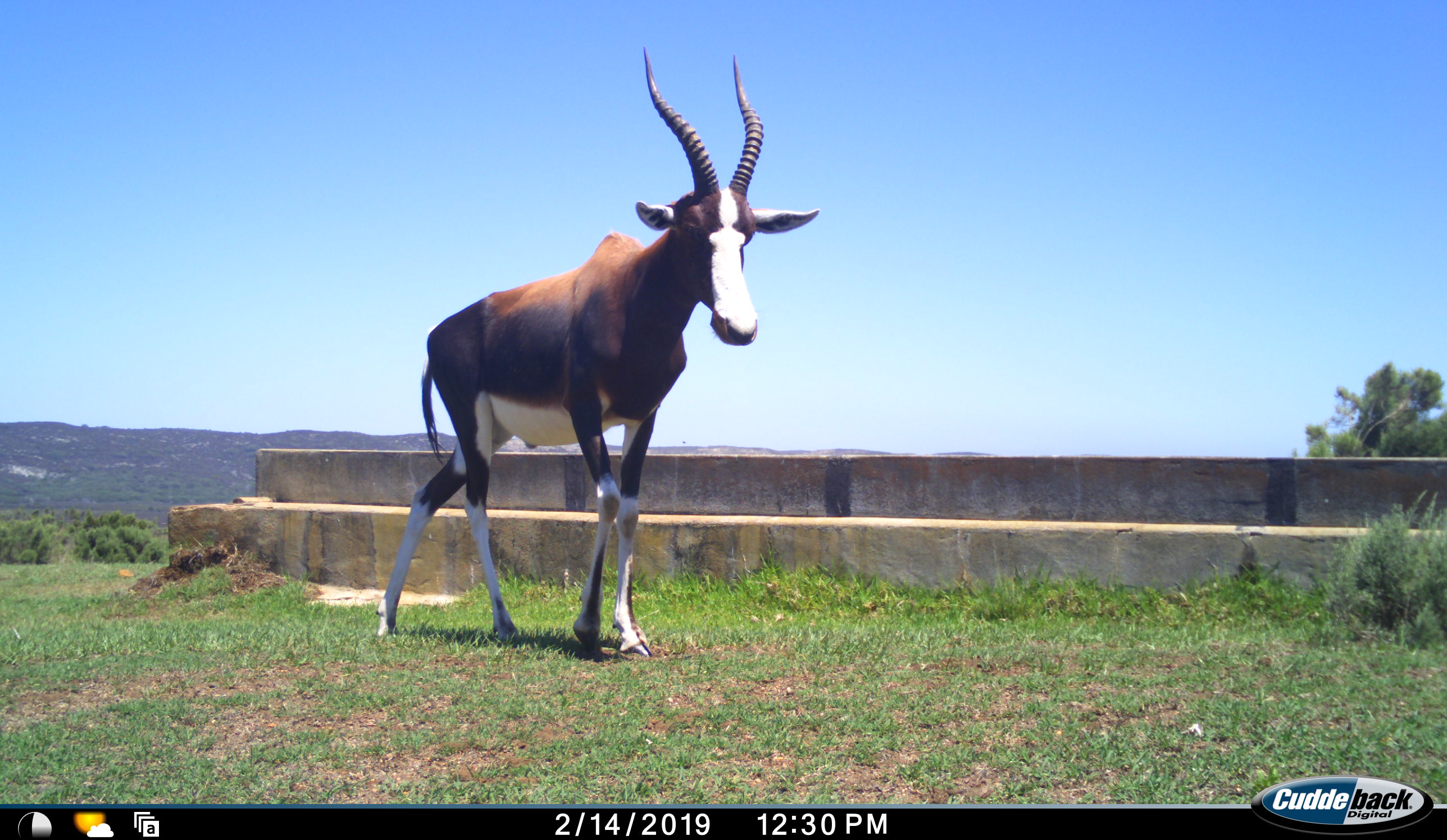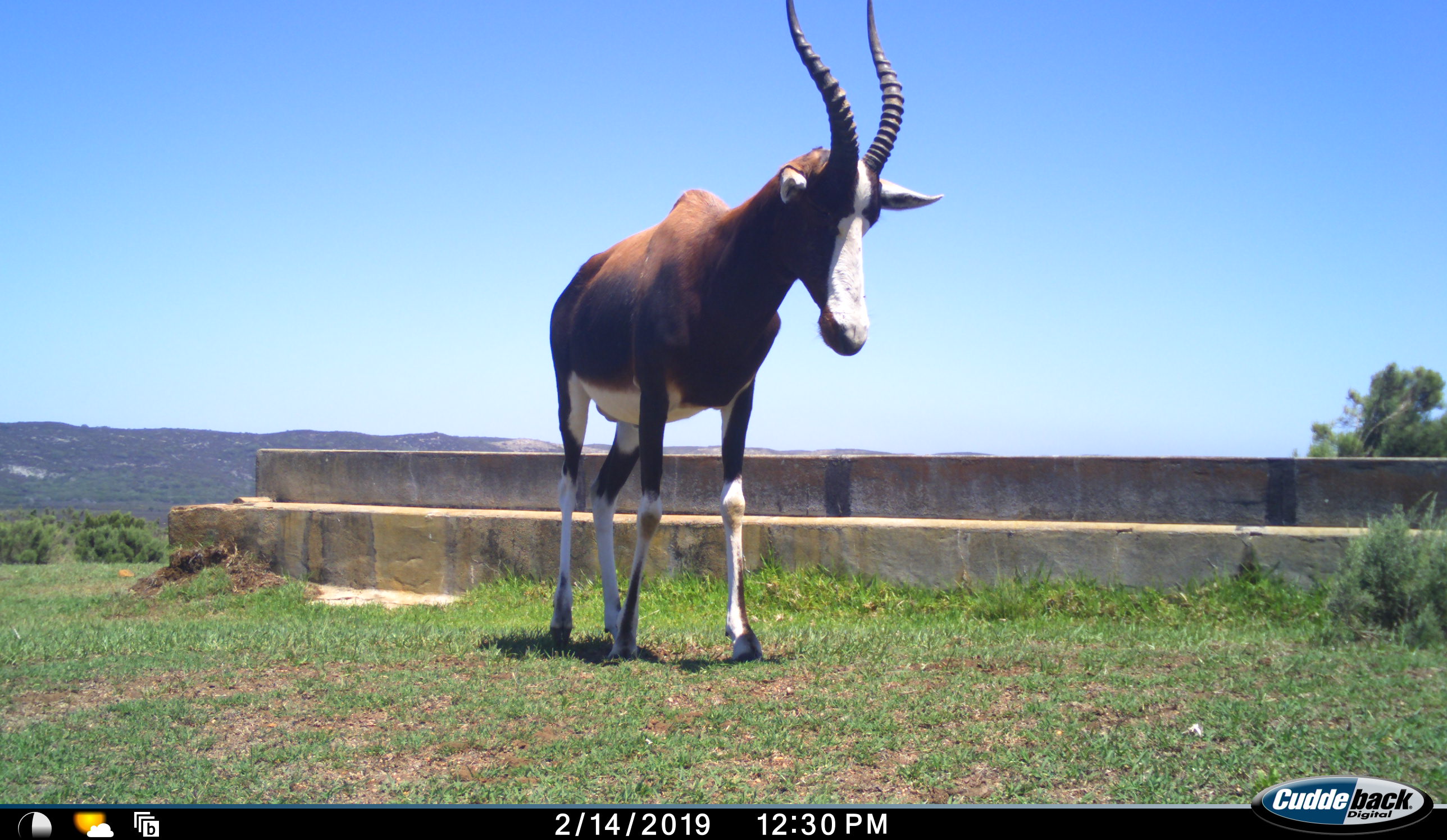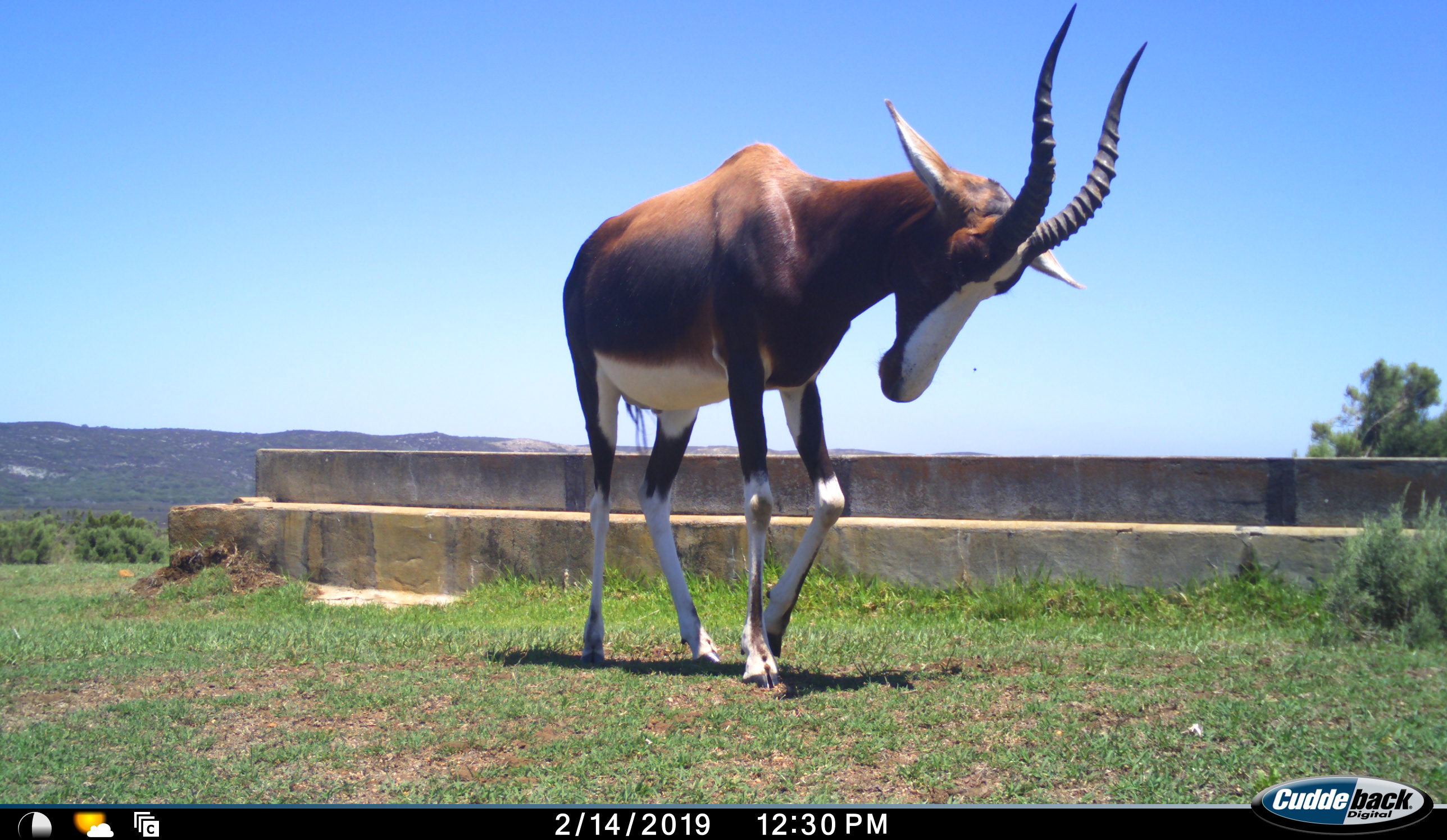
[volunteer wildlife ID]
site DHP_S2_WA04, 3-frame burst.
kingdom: Animalia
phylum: Chordata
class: Mammalia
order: Artiodactyla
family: Bovidae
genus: Damaliscus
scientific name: Damaliscus pygargus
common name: bontebok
Bontebok (Damaliscus pygargus), count 1. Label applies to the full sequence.